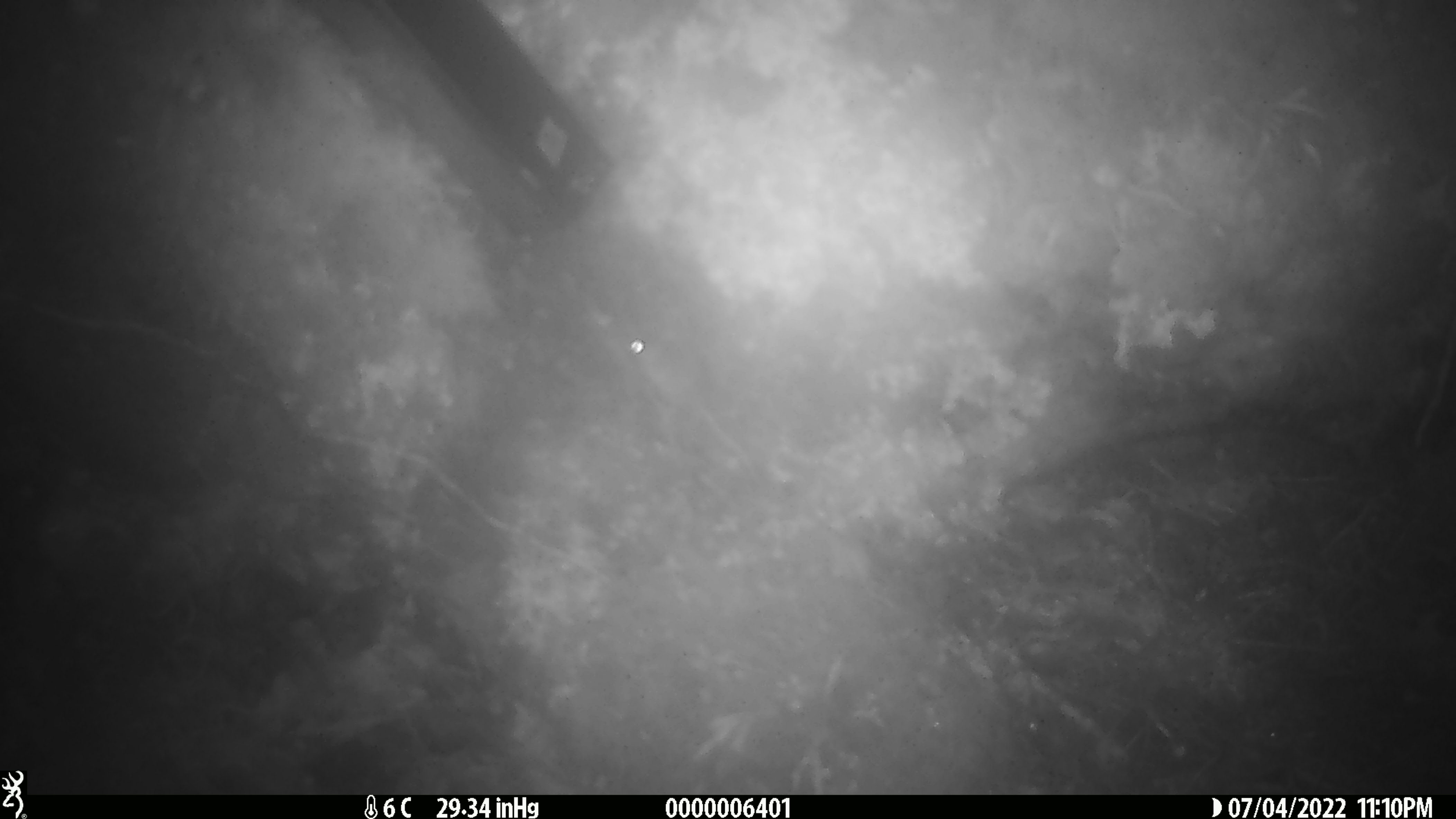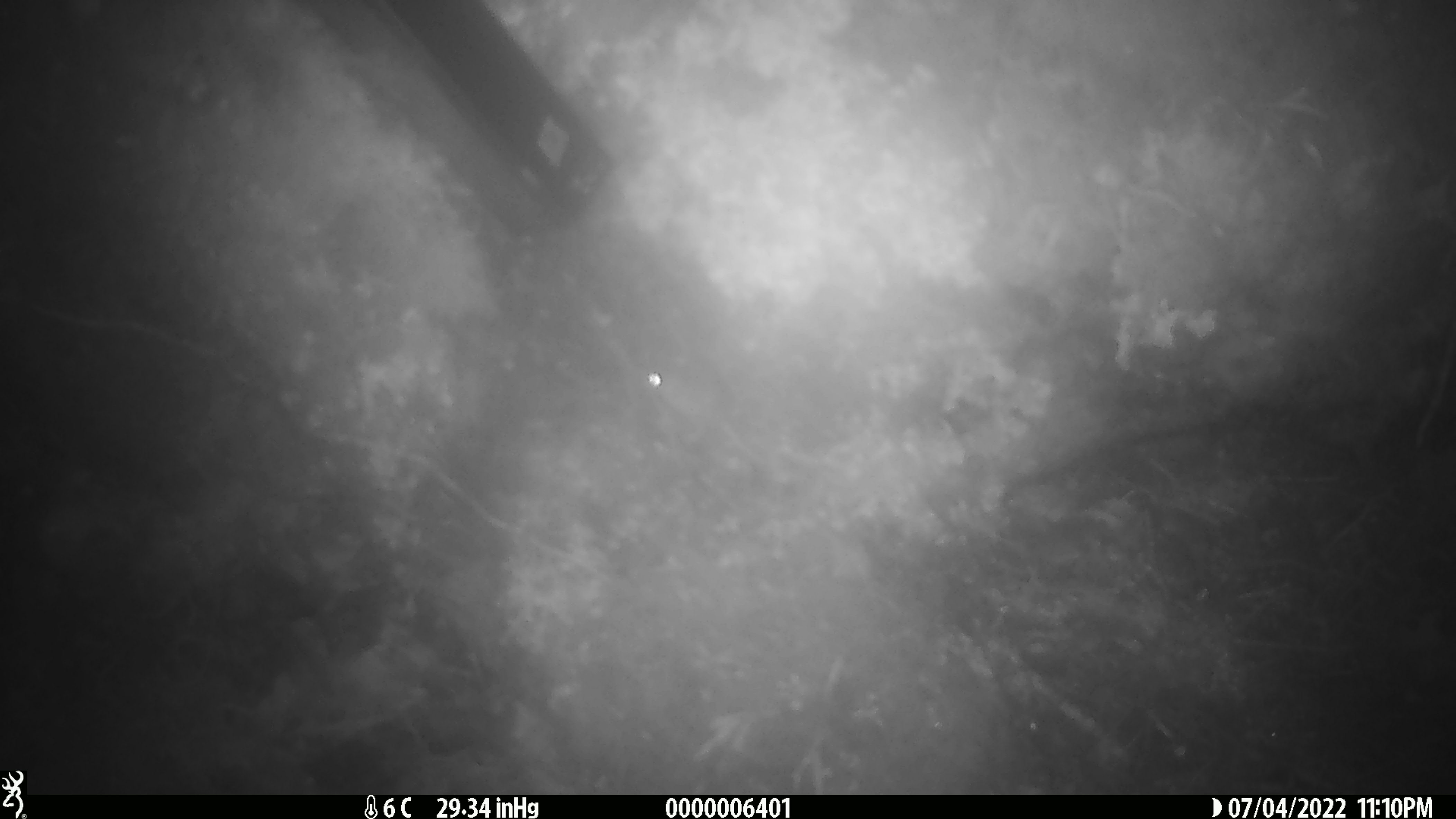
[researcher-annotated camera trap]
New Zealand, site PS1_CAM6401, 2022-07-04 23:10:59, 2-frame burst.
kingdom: Animalia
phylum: Chordata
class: Mammalia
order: Rodentia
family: Muridae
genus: Mus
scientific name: Mus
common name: mouse